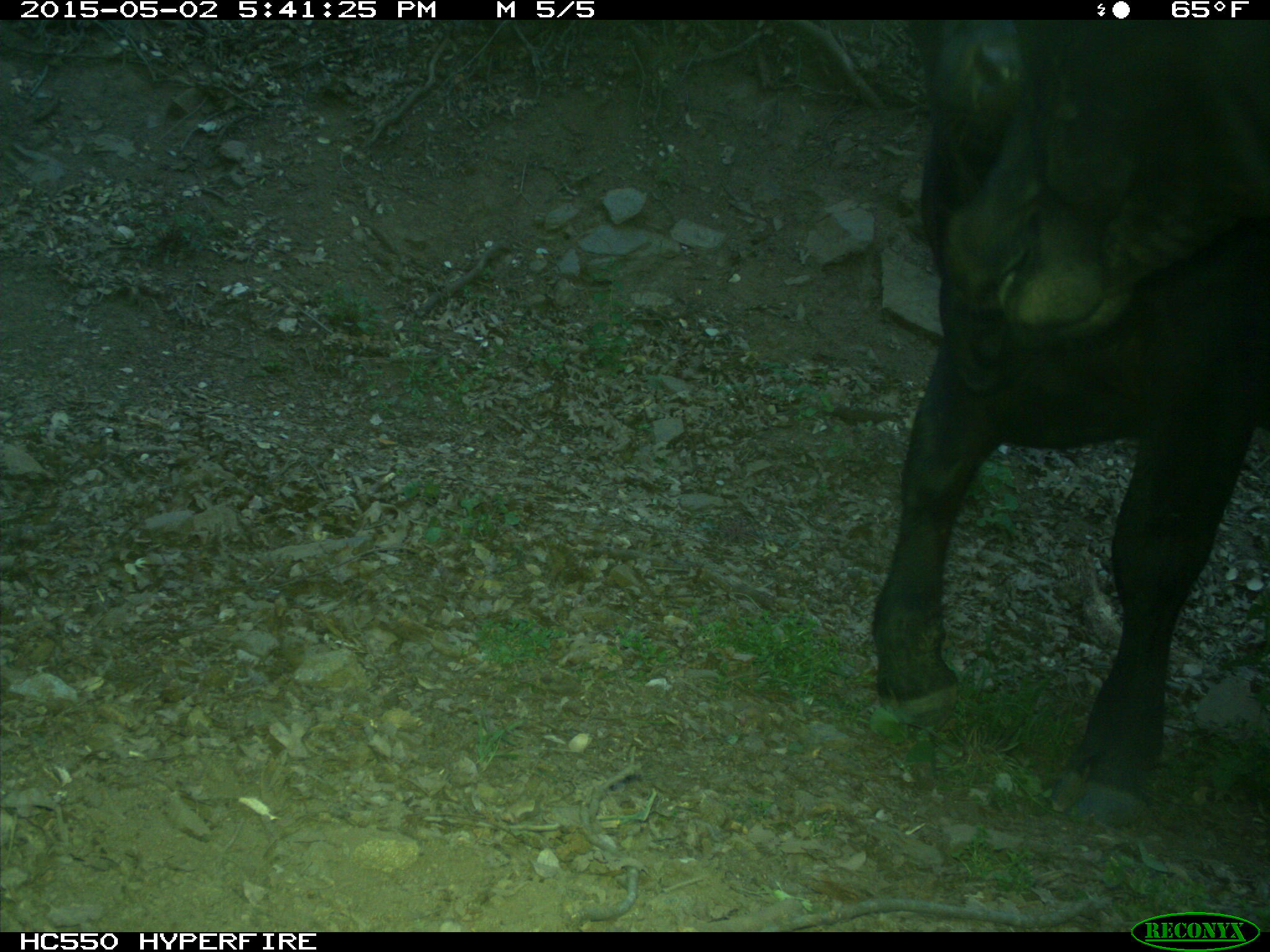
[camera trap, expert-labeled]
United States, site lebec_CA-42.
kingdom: Animalia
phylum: Chordata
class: Mammalia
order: Artiodactyla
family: Bovidae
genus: Bos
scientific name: Bos taurus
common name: domestic cow